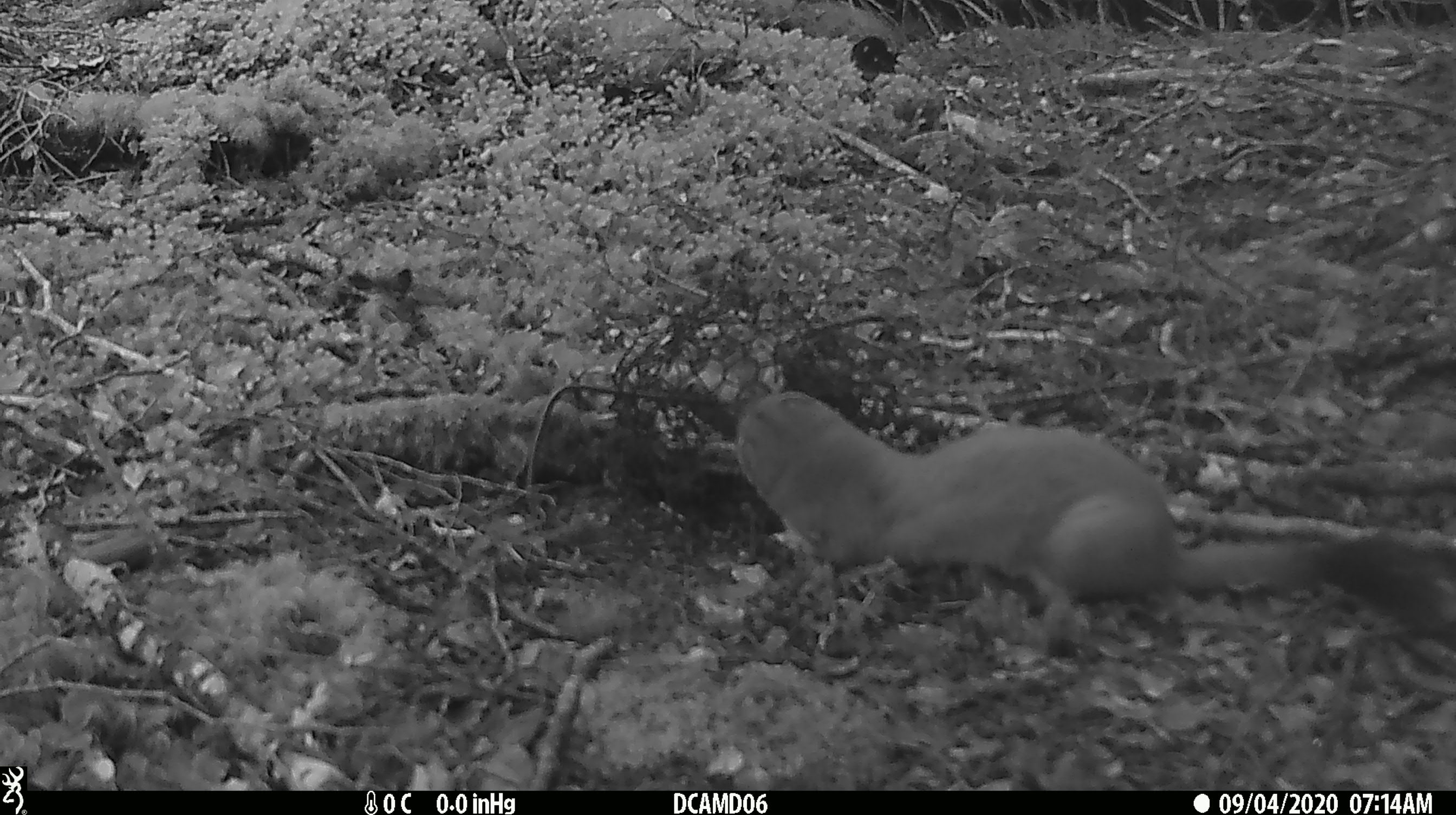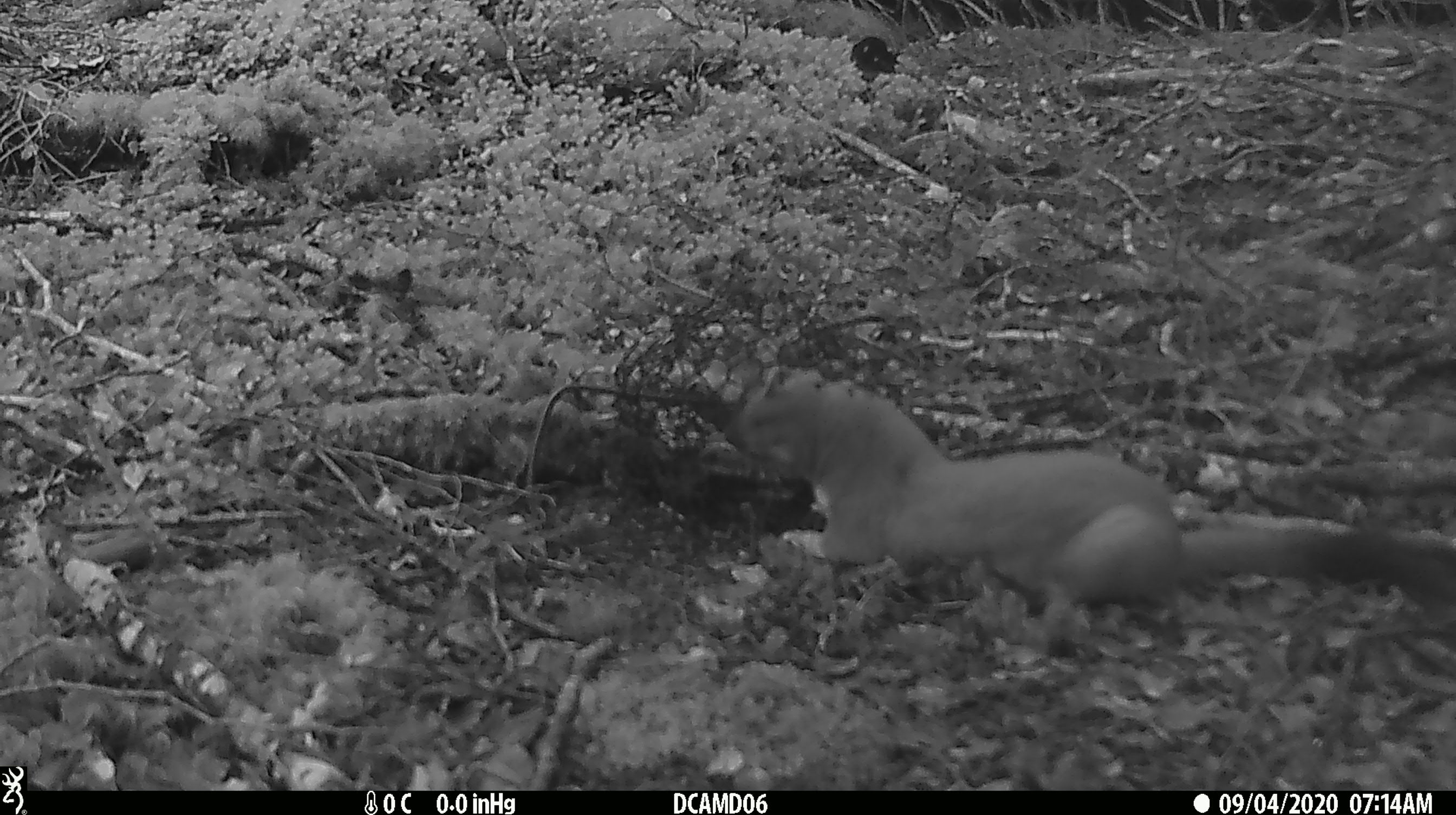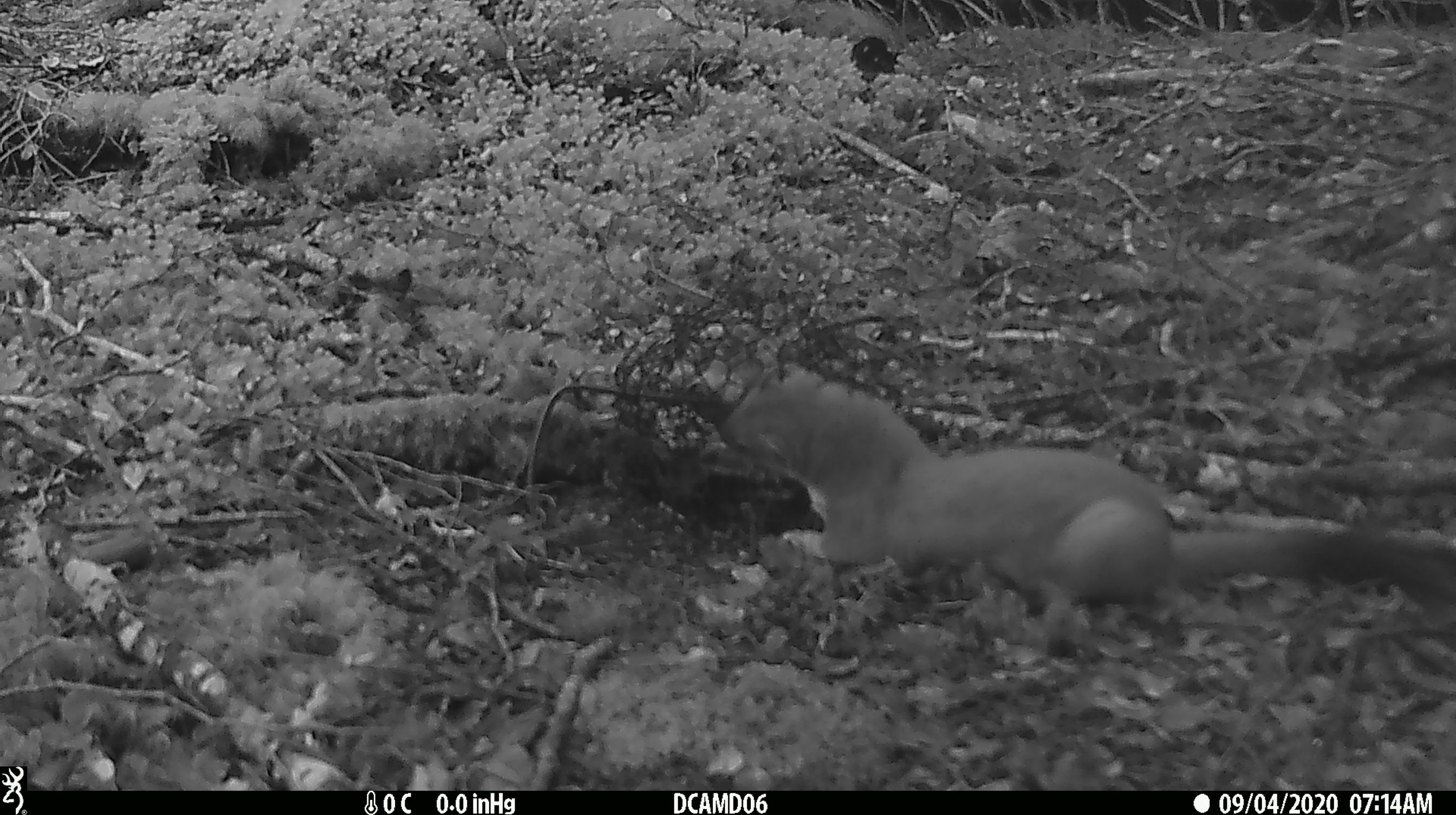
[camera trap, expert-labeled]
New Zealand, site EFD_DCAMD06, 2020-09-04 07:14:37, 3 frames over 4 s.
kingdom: Animalia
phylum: Chordata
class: Mammalia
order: Carnivora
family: Mustelidae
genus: Mustela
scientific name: Mustela erminea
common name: stoat